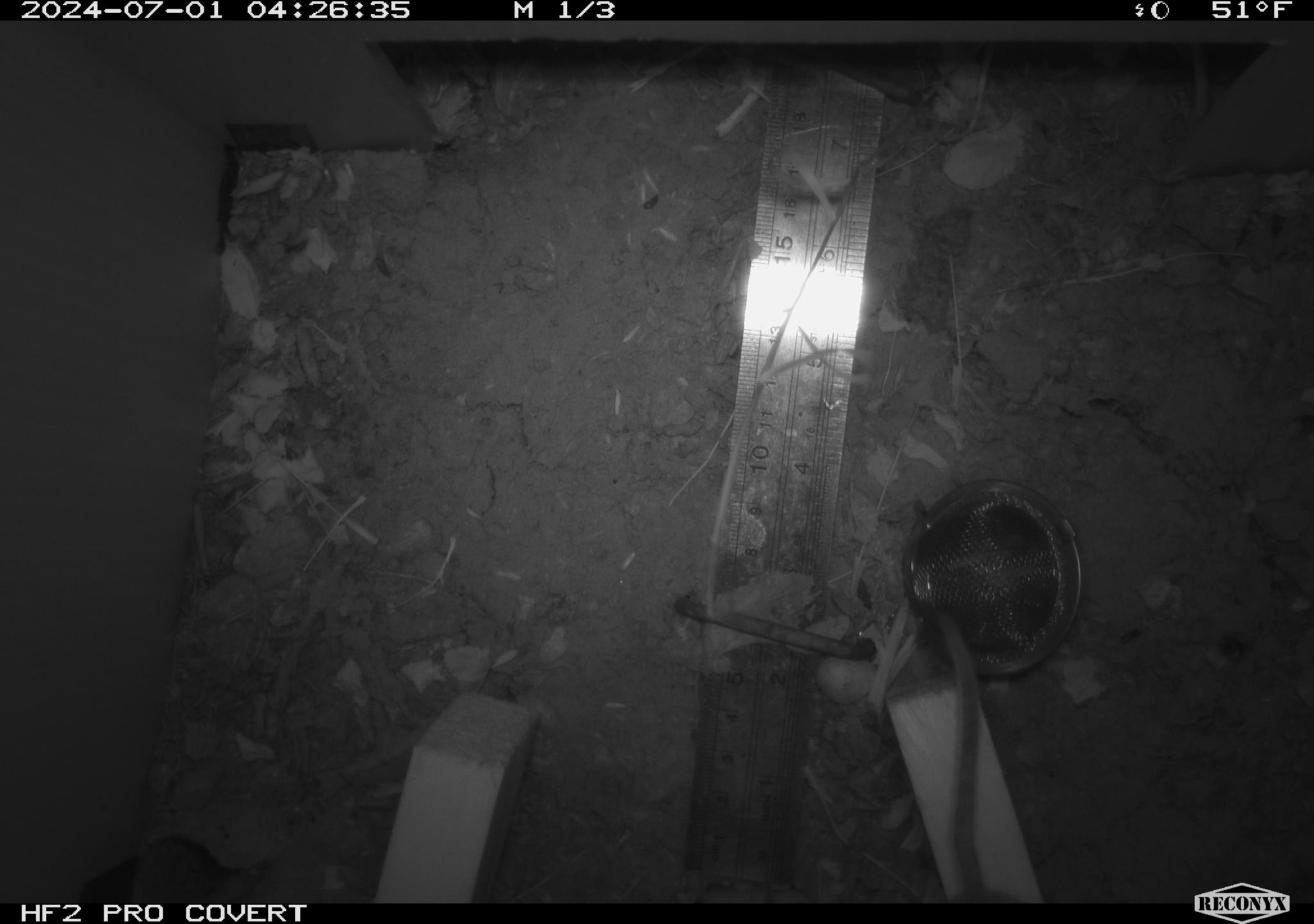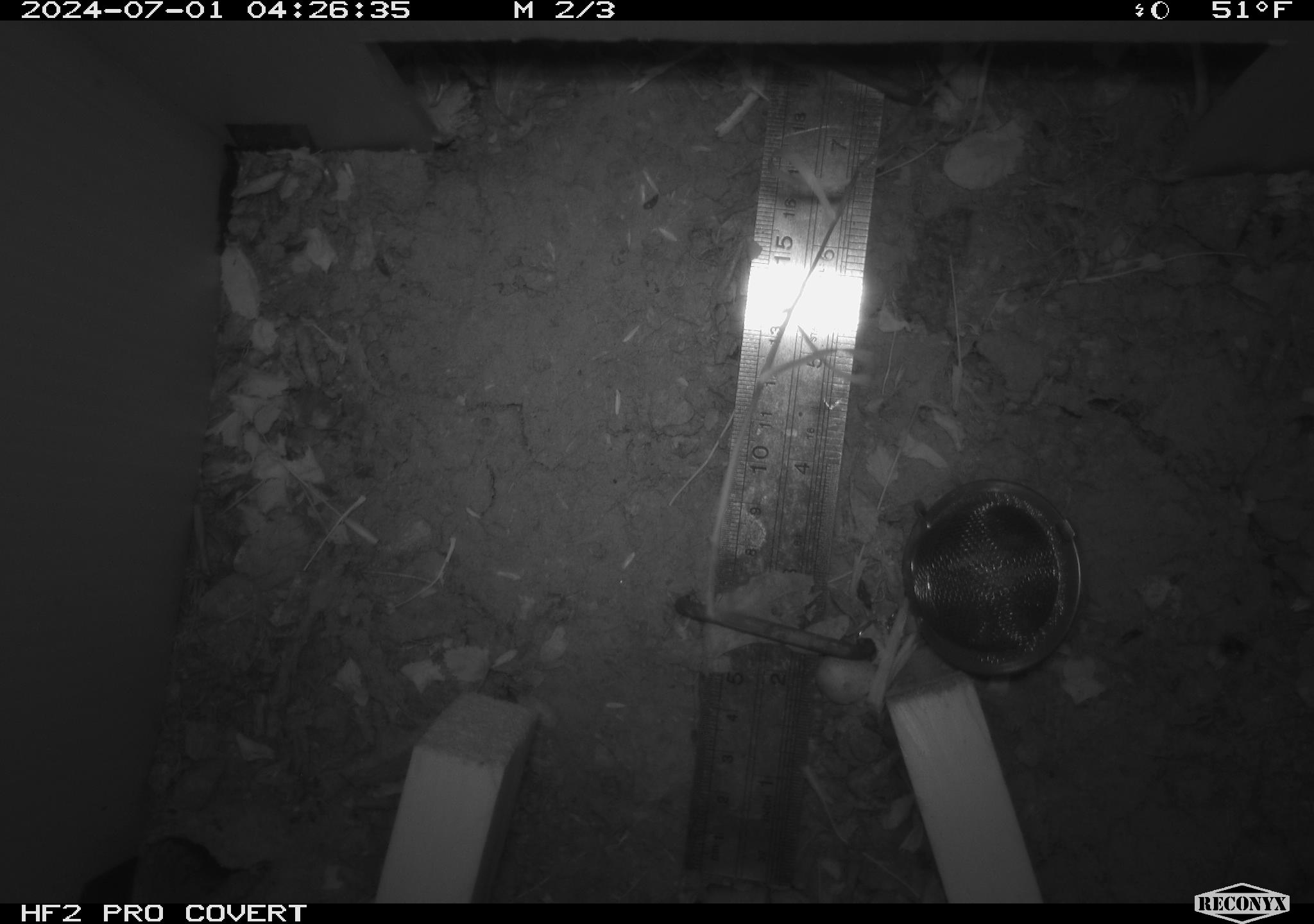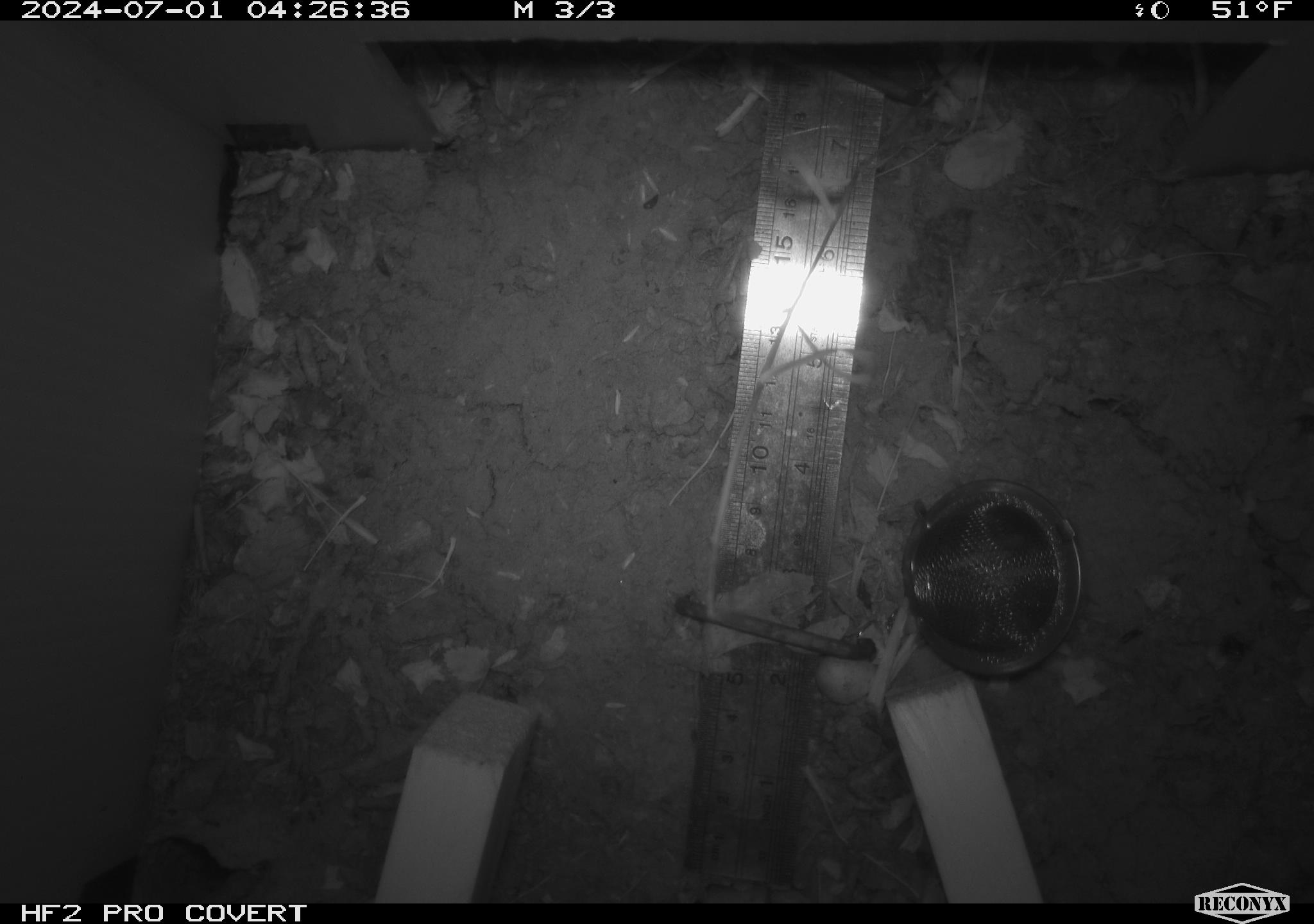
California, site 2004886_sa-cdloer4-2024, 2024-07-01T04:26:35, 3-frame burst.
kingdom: Animalia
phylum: Chordata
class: Mammalia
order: Rodentia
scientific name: Rodentia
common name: rodent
Rodent (Rodentia).